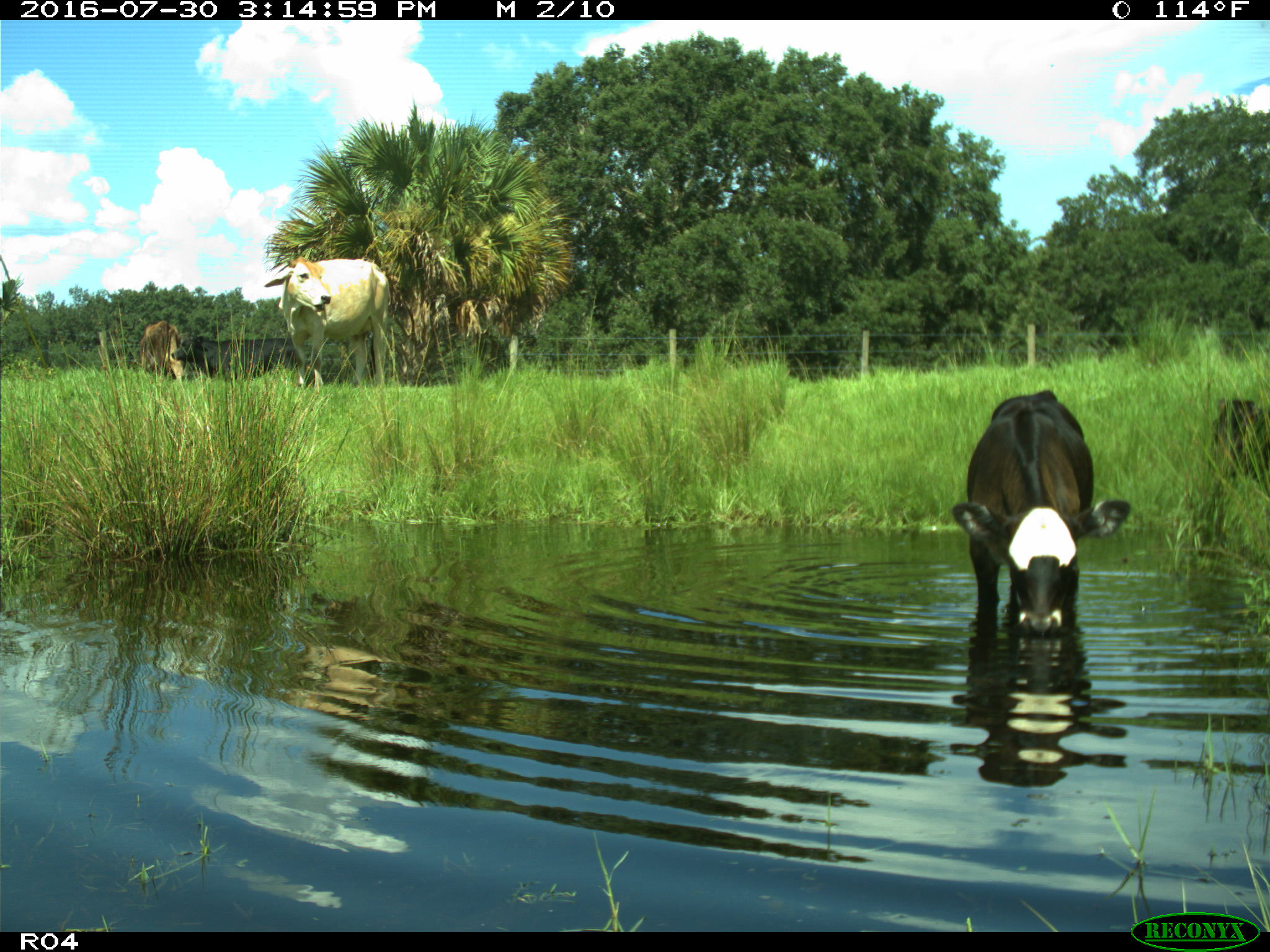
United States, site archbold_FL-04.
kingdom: Animalia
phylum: Chordata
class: Mammalia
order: Artiodactyla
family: Bovidae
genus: Bos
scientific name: Bos taurus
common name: domestic cow